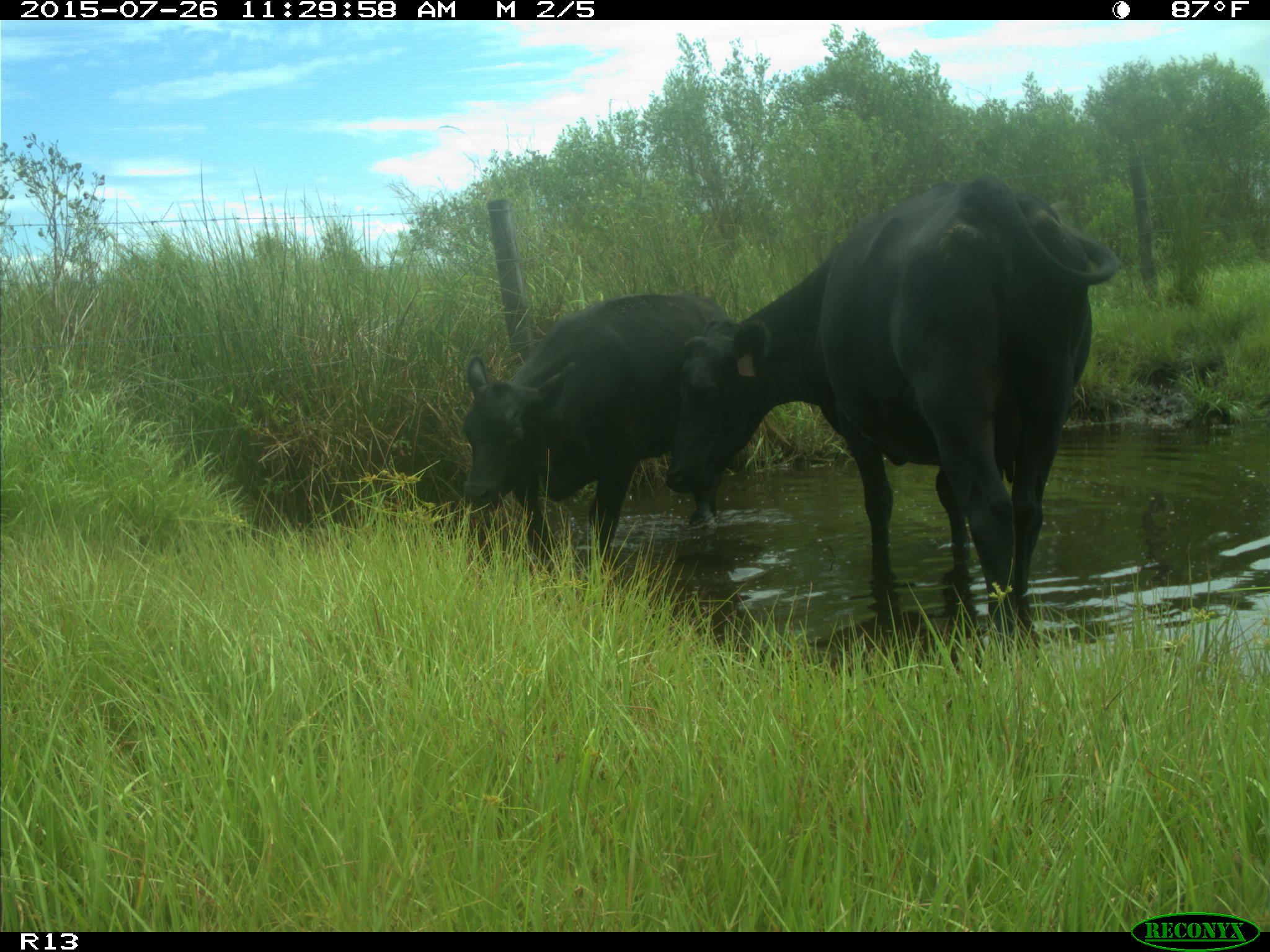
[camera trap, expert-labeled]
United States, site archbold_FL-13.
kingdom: Animalia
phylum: Chordata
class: Mammalia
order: Artiodactyla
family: Bovidae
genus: Bos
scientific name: Bos taurus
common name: domestic cow